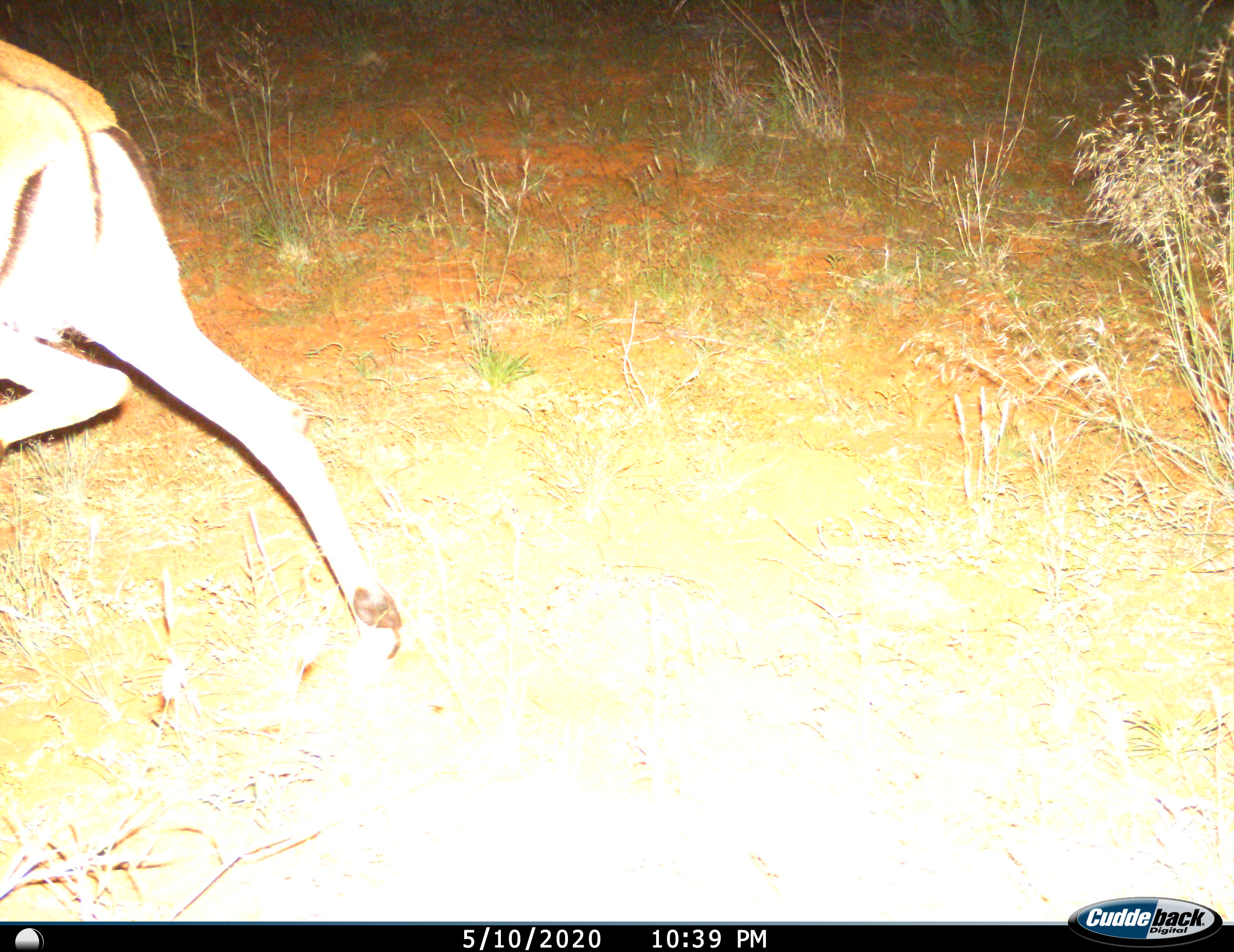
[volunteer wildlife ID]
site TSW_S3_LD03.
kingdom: Animalia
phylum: Chordata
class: Mammalia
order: Artiodactyla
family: Bovidae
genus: Antidorcas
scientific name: Antidorcas marsupialis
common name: springbok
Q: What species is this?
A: Springbok (Antidorcas marsupialis).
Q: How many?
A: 1.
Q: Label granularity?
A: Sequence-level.